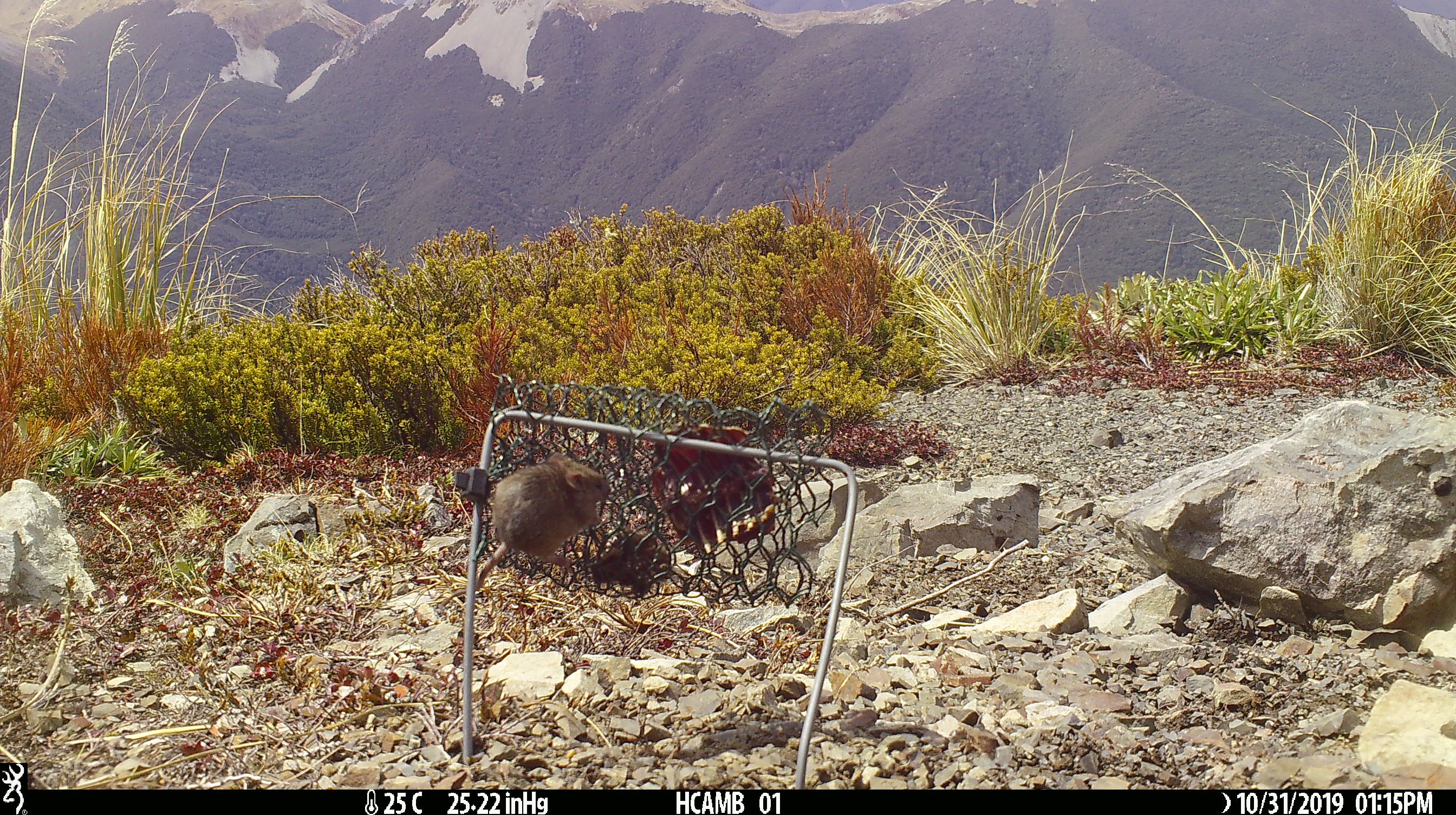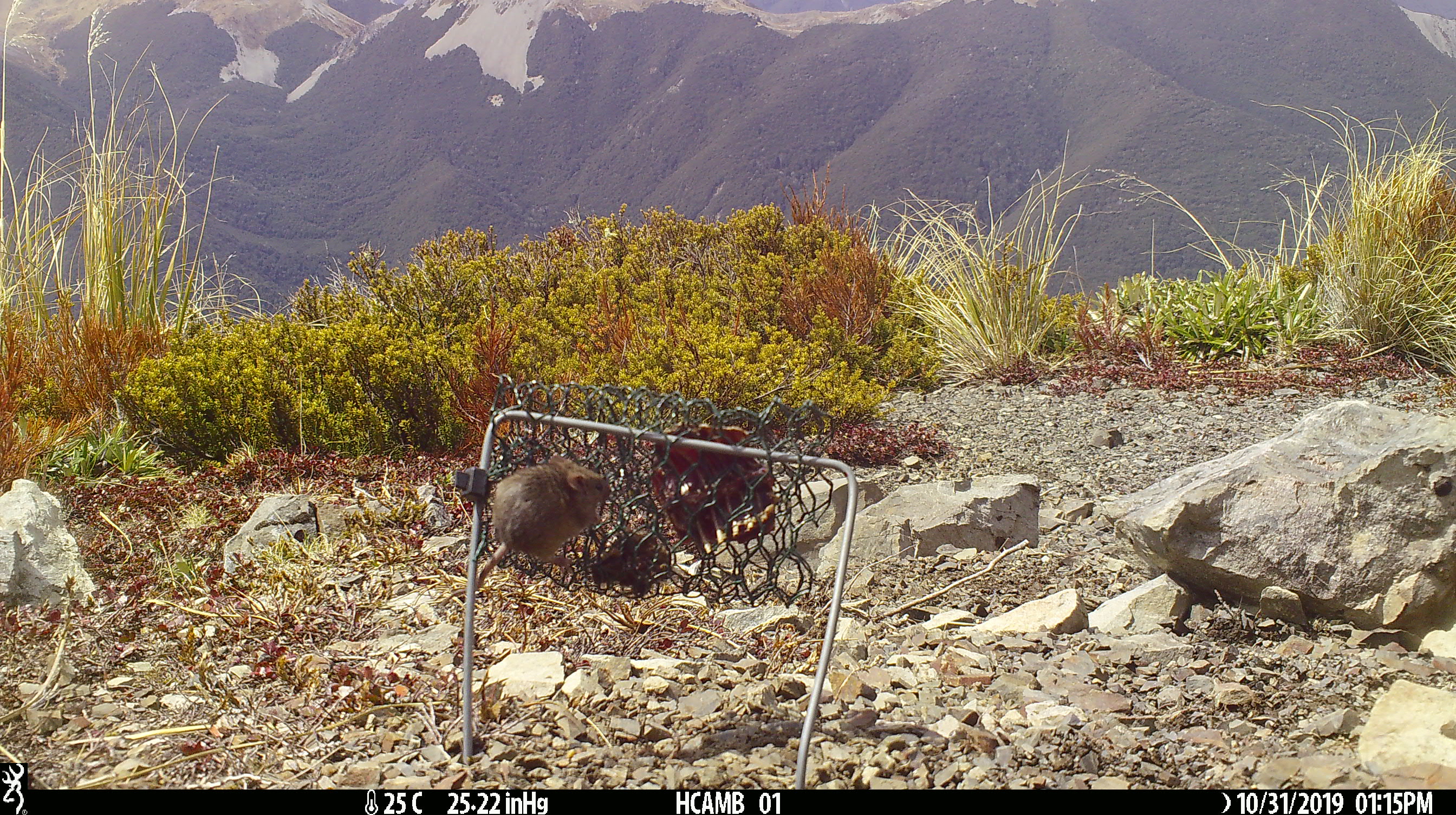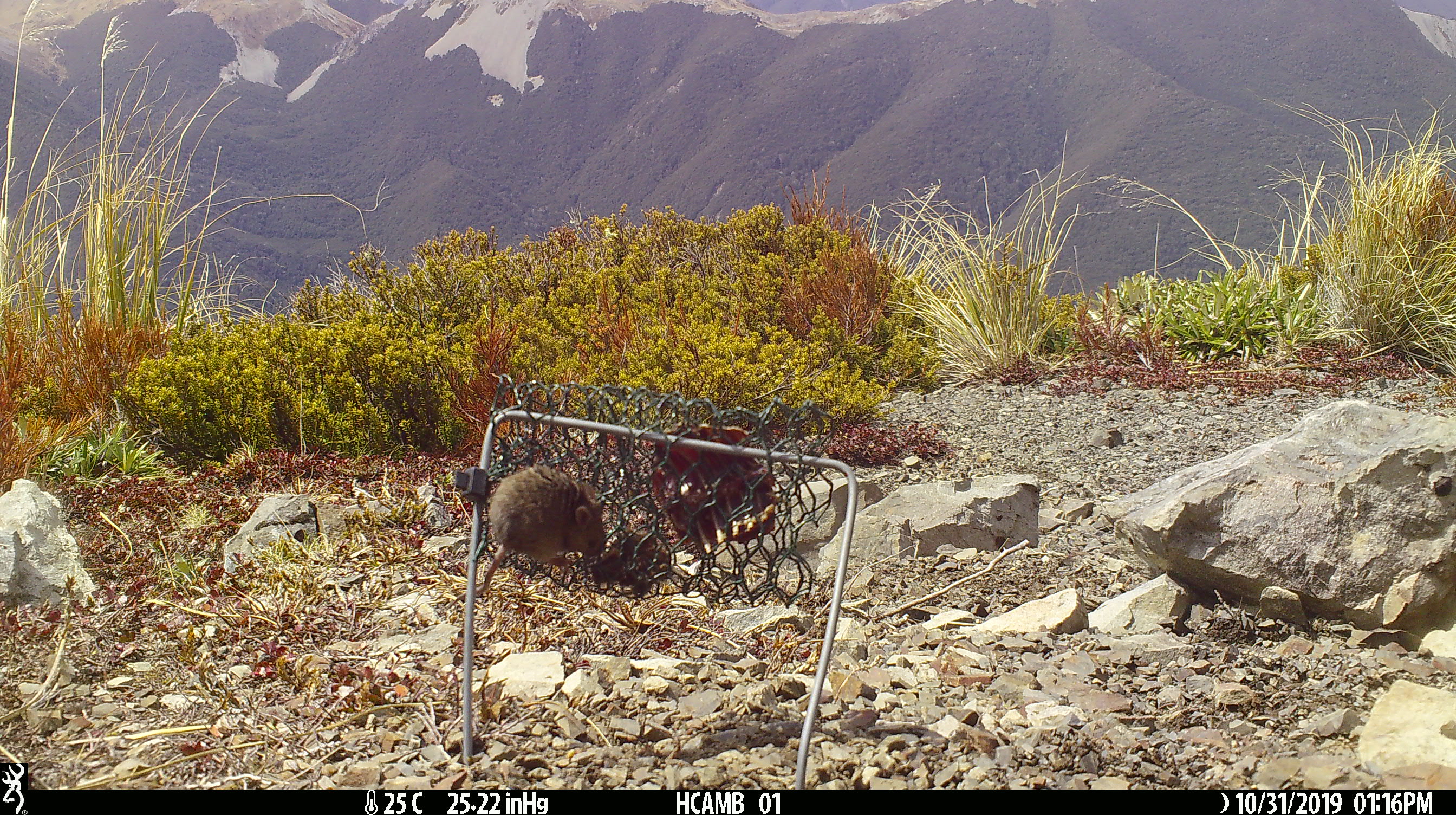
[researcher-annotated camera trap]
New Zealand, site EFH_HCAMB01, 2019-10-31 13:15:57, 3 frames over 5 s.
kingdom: Animalia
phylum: Chordata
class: Mammalia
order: Rodentia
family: Muridae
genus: Mus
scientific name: Mus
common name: mouse